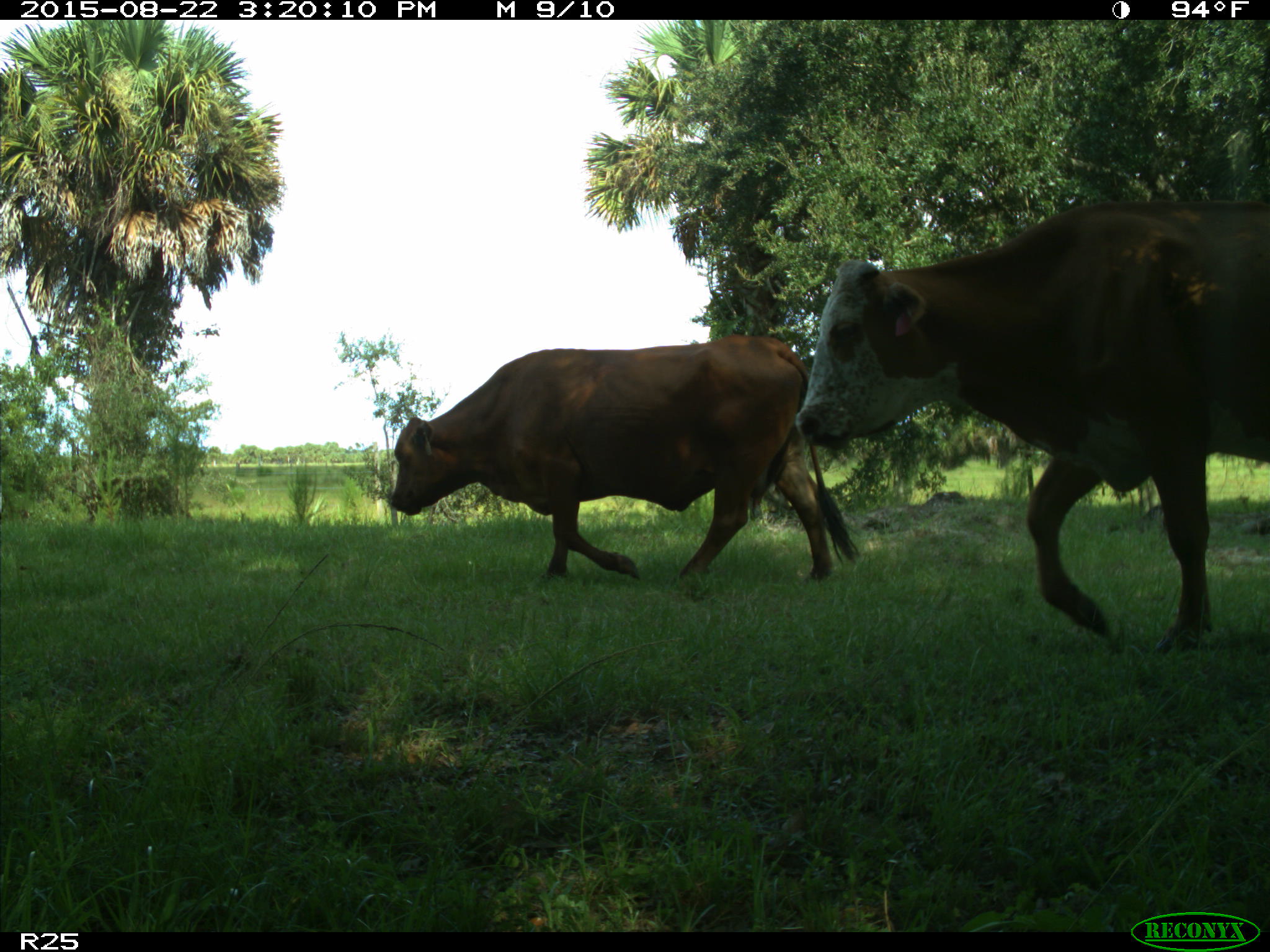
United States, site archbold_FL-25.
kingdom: Animalia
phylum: Chordata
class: Mammalia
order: Artiodactyla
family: Bovidae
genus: Bos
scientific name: Bos taurus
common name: domestic cow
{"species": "Bos taurus (domestic cow)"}